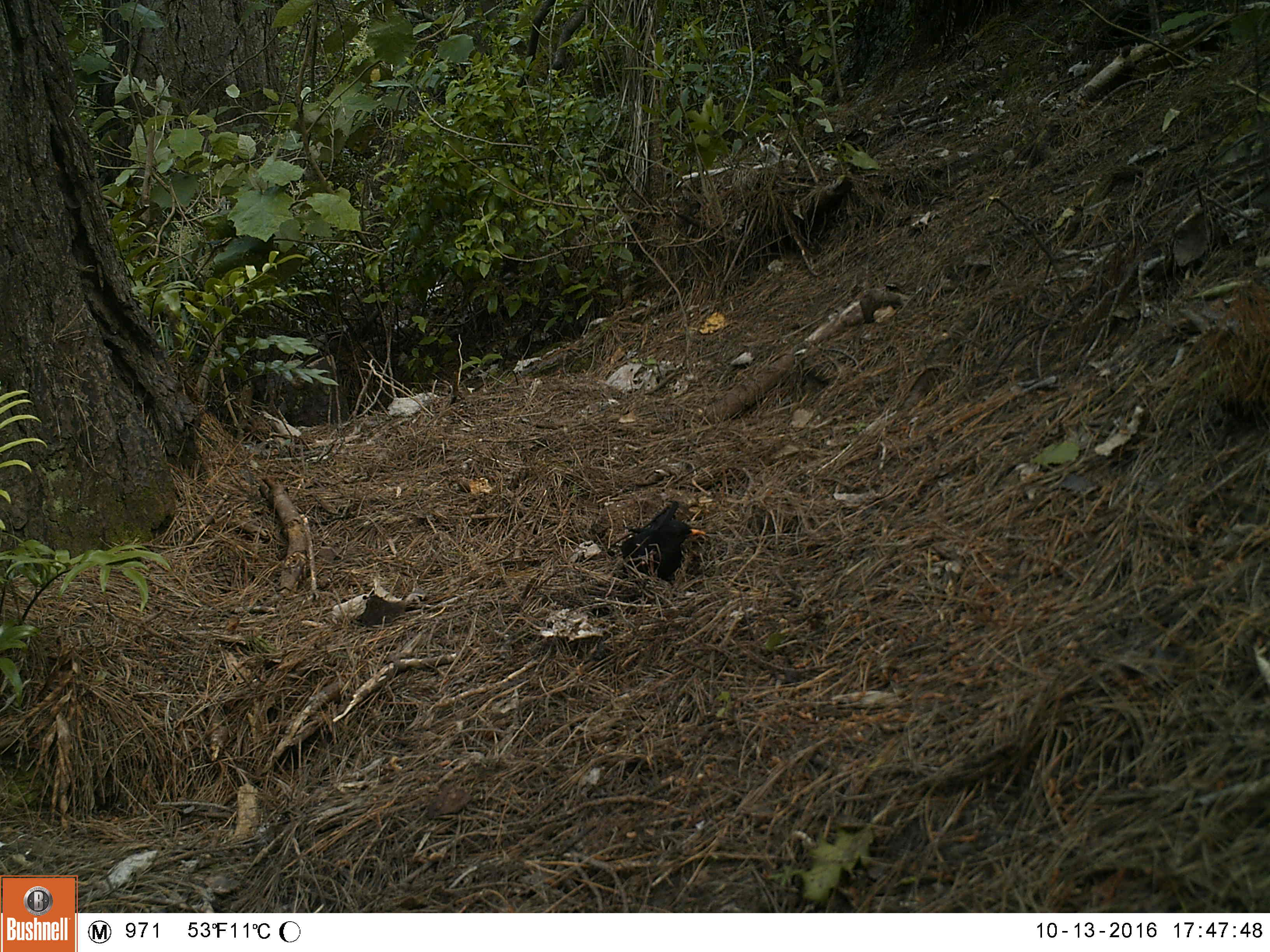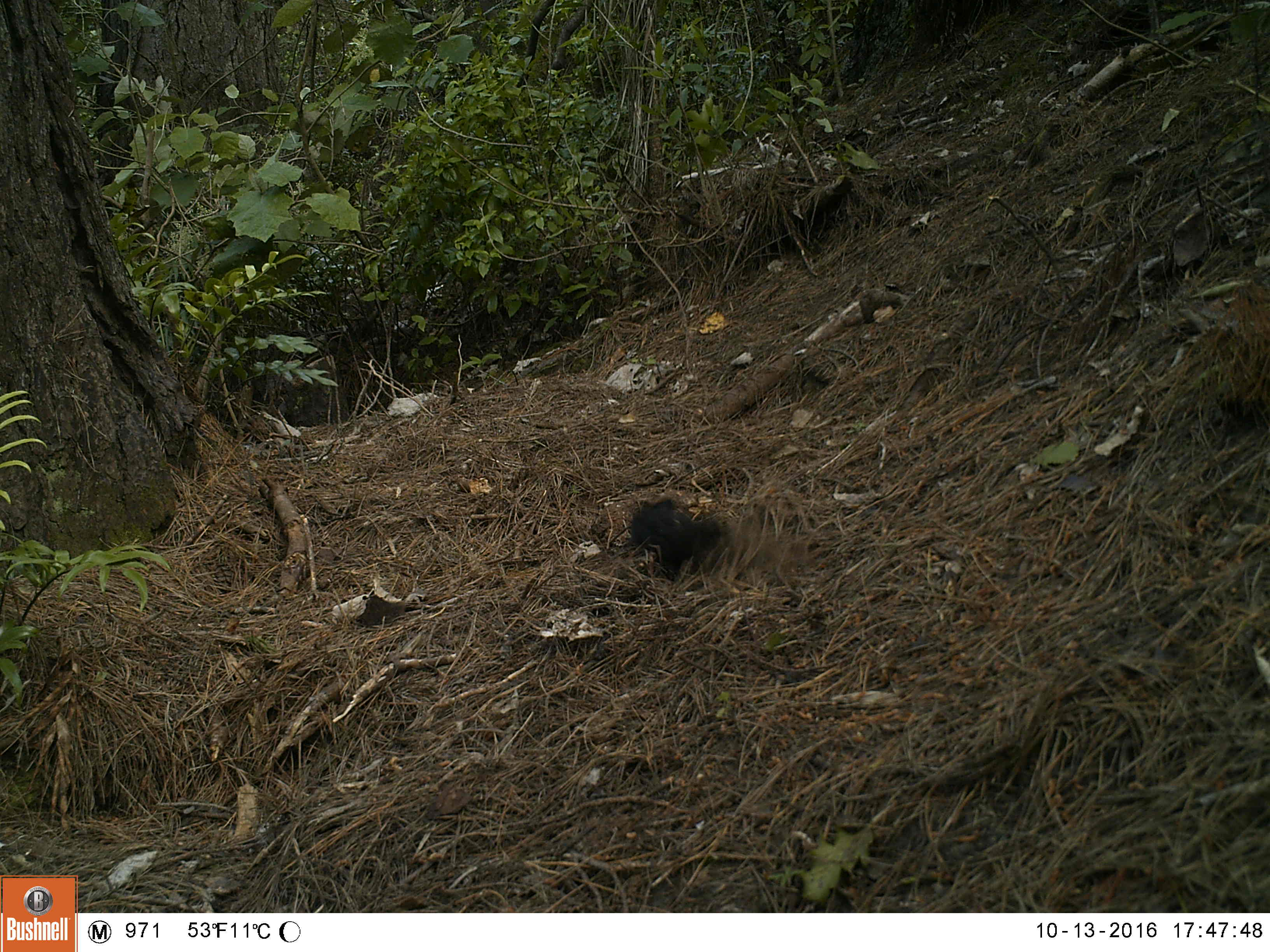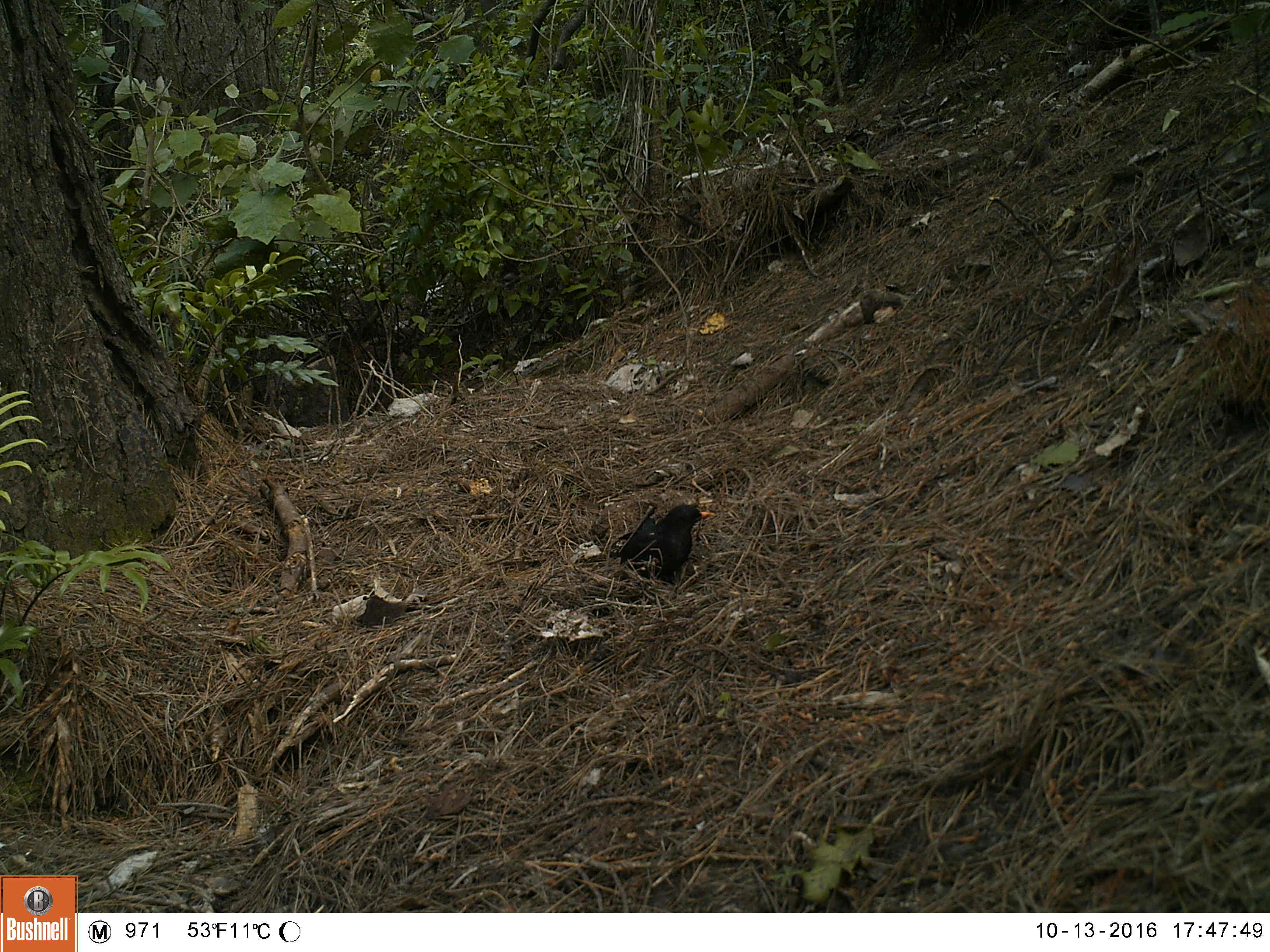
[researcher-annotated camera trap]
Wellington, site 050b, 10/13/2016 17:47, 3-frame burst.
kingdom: Animalia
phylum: Chordata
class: Aves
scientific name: Aves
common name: bird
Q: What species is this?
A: Bird (Aves).